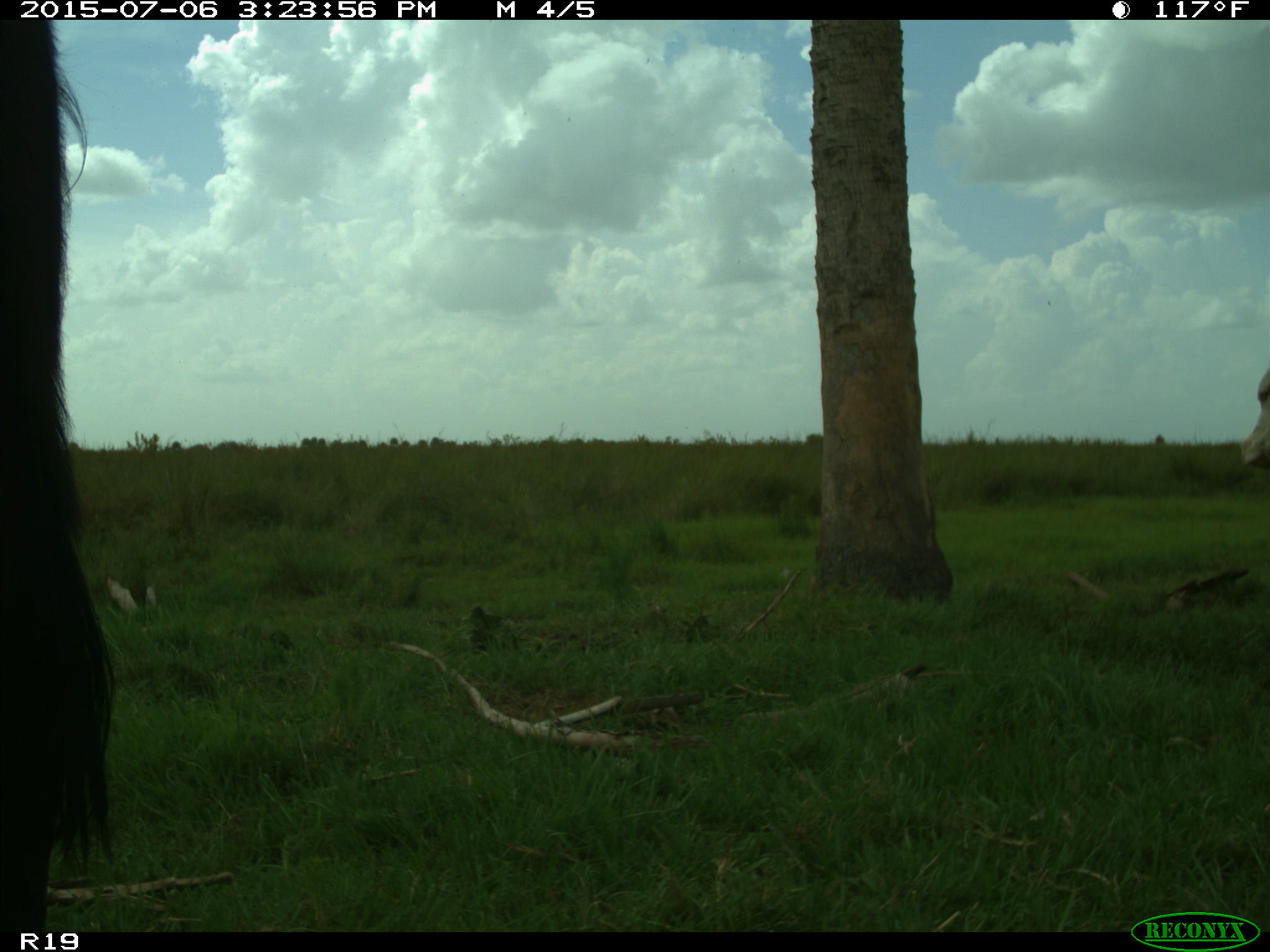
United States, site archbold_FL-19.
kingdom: Animalia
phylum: Chordata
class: Mammalia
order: Artiodactyla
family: Bovidae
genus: Bos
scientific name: Bos taurus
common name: domestic cow